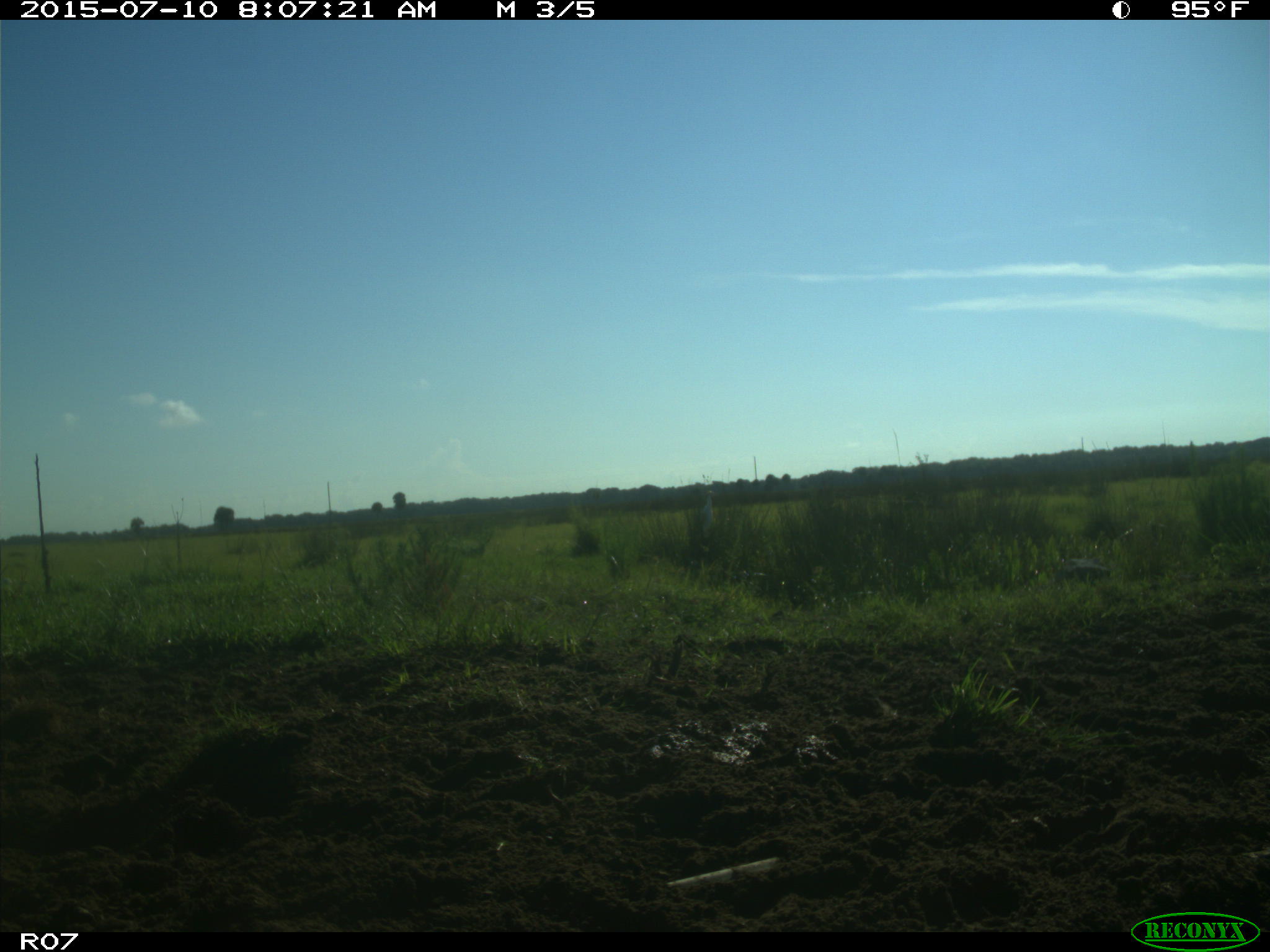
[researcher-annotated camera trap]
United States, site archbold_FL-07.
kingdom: Animalia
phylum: Chordata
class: Aves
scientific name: Aves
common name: birds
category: unidentified bird